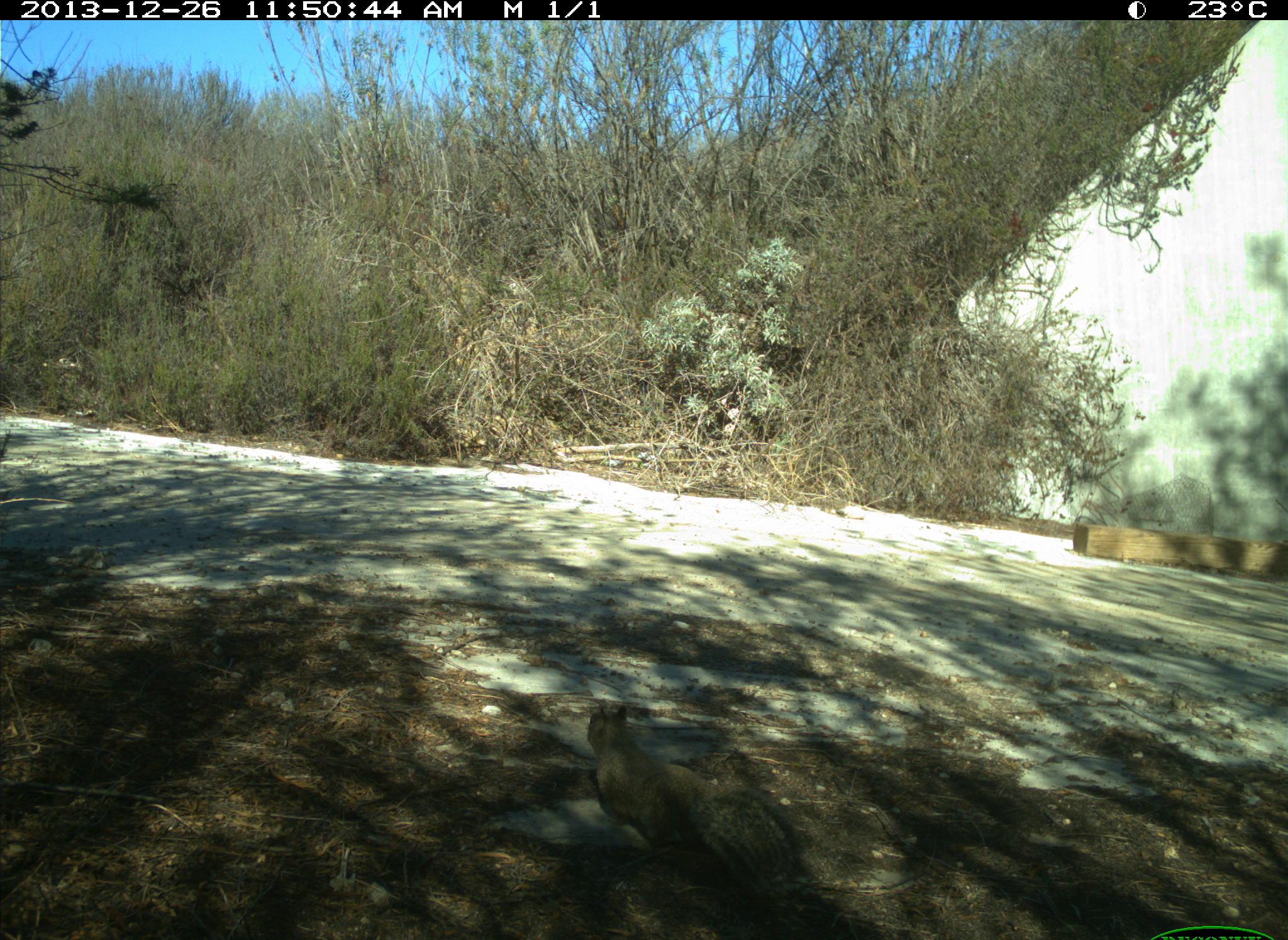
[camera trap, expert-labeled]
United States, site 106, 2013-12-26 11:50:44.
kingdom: Animalia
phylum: Chordata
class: Mammalia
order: Rodentia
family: Sciuridae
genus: Sciurus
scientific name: Sciurus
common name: squirrel